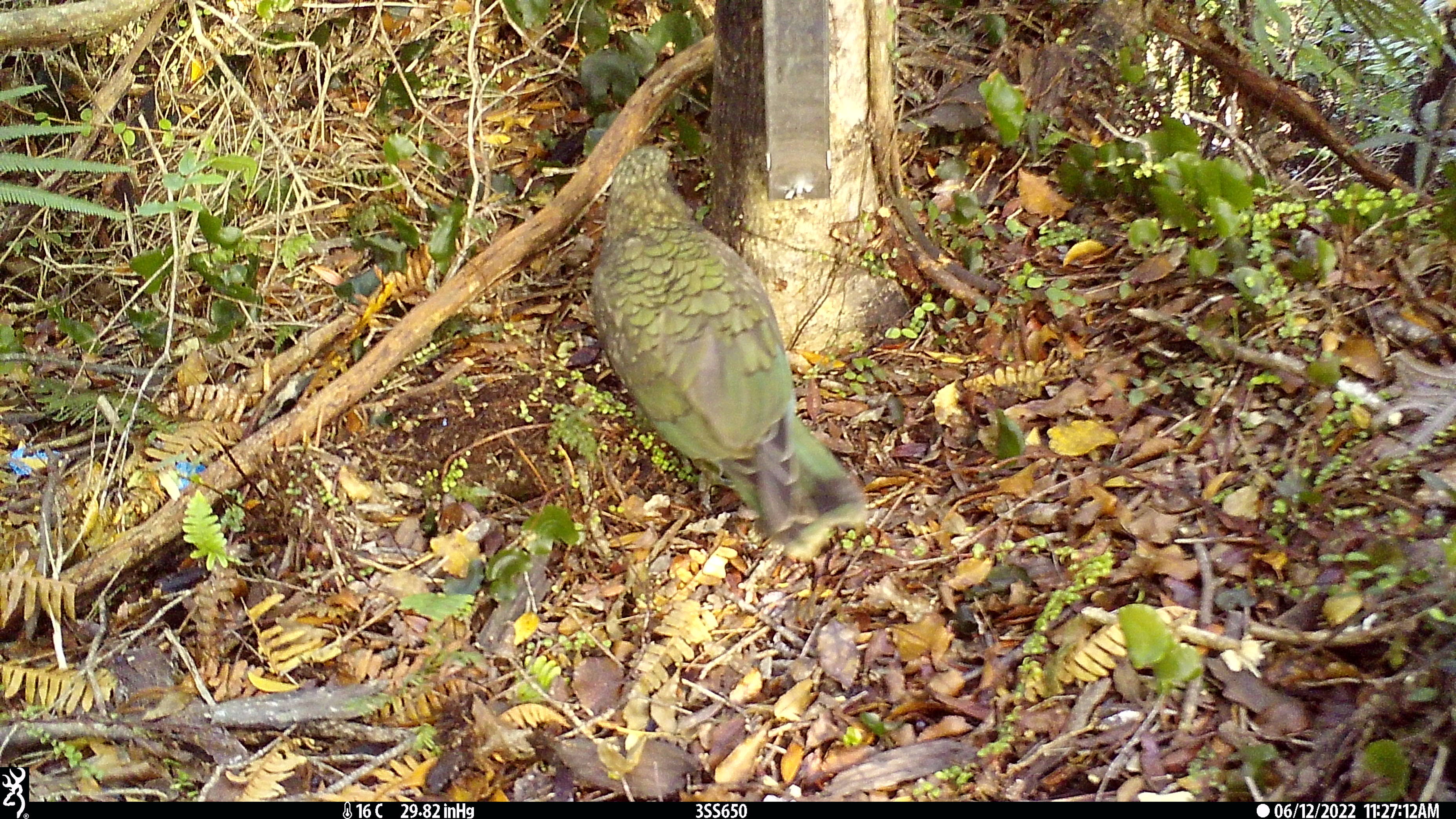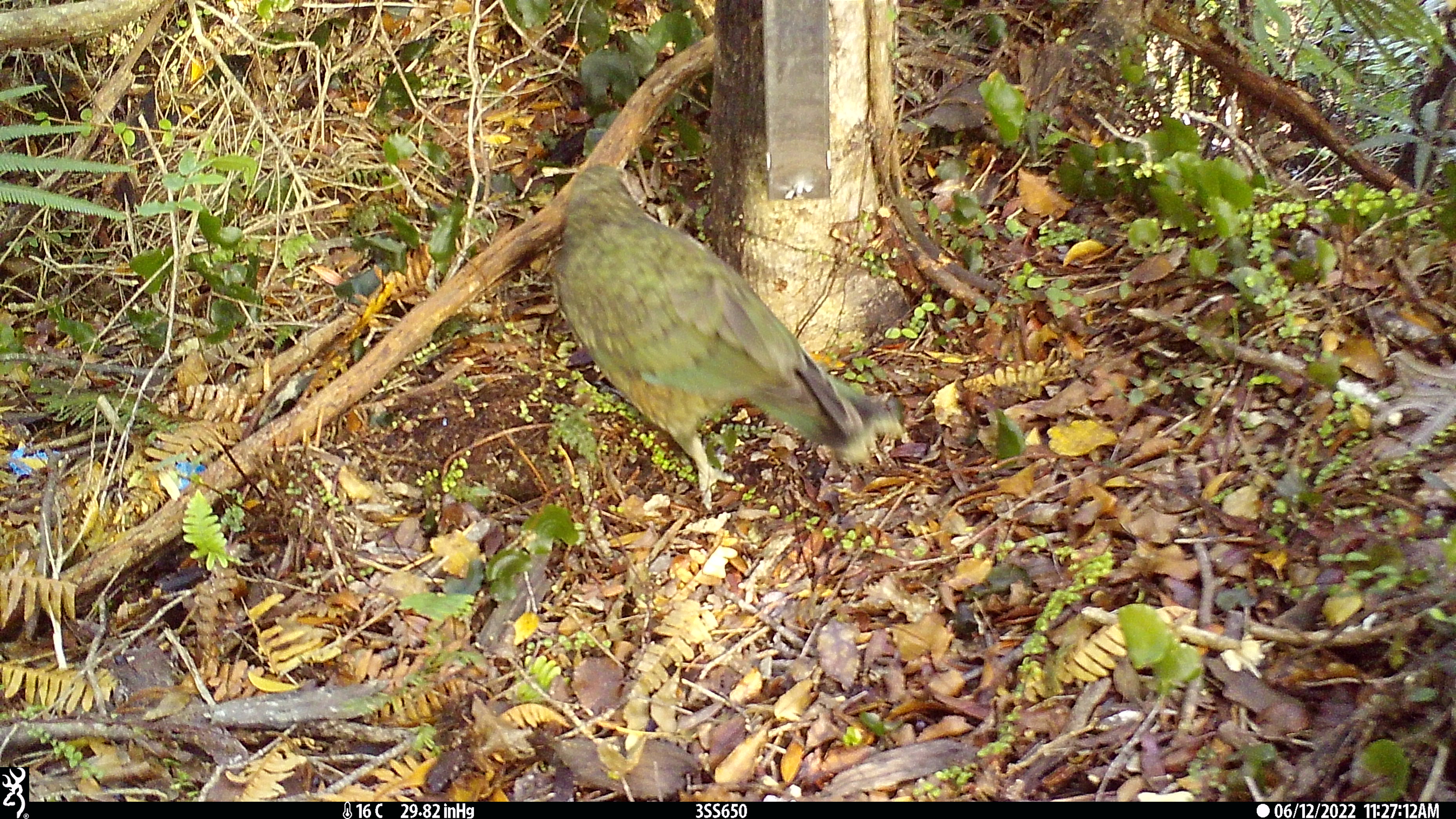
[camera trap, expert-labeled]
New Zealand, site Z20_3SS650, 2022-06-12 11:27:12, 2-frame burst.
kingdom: Animalia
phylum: Chordata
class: Aves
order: Psittaciformes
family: Strigopidae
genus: Nestor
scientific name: Nestor notabilis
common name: kea